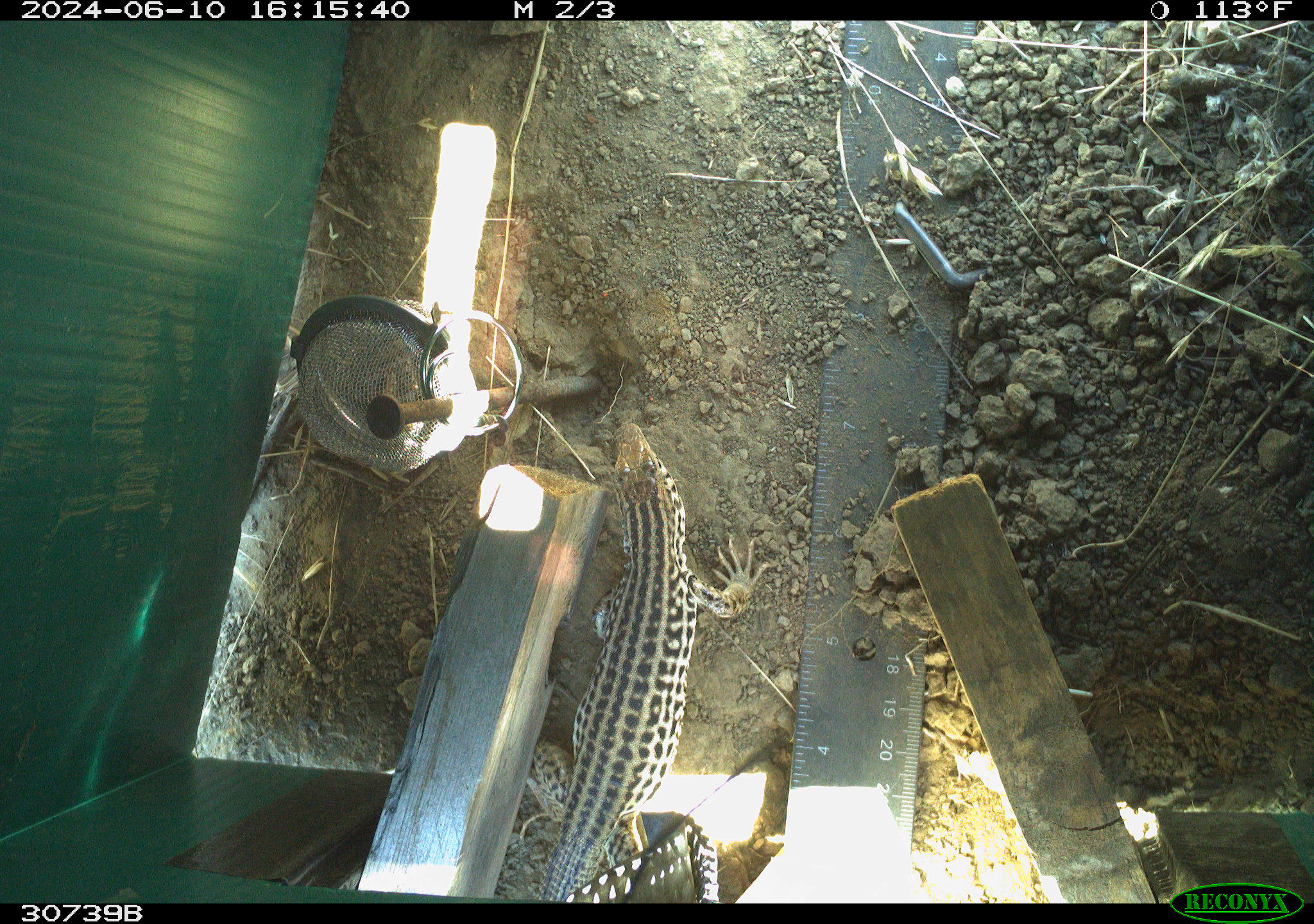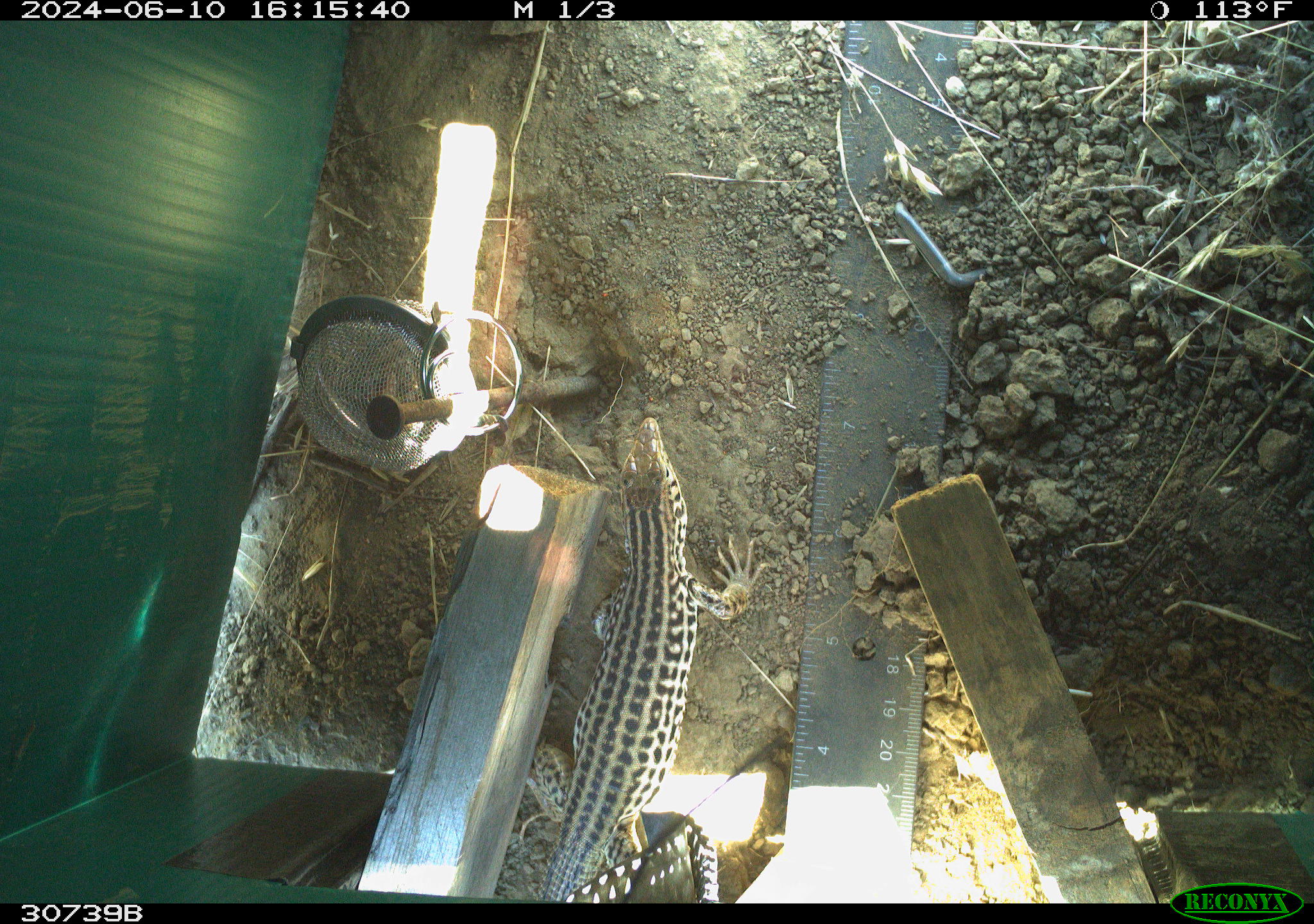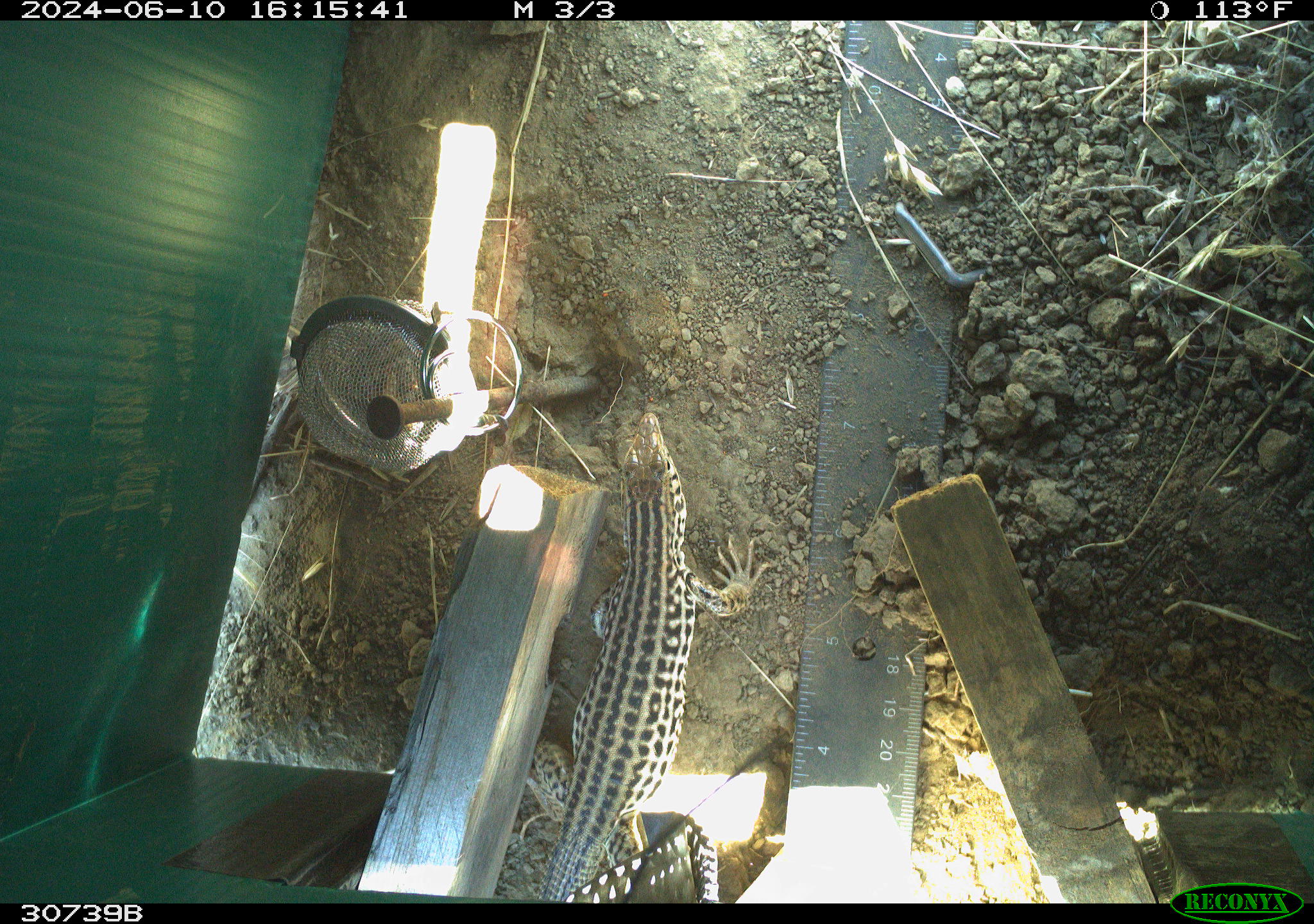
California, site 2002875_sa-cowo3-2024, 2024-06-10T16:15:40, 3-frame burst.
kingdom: Animalia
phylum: Chordata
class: Reptilia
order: Squamata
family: Phrynosomatidae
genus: Sceloporus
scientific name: Sceloporus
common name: spiny lizards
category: sceloporus species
Sceloporus species (spiny lizards) (Sceloporus).